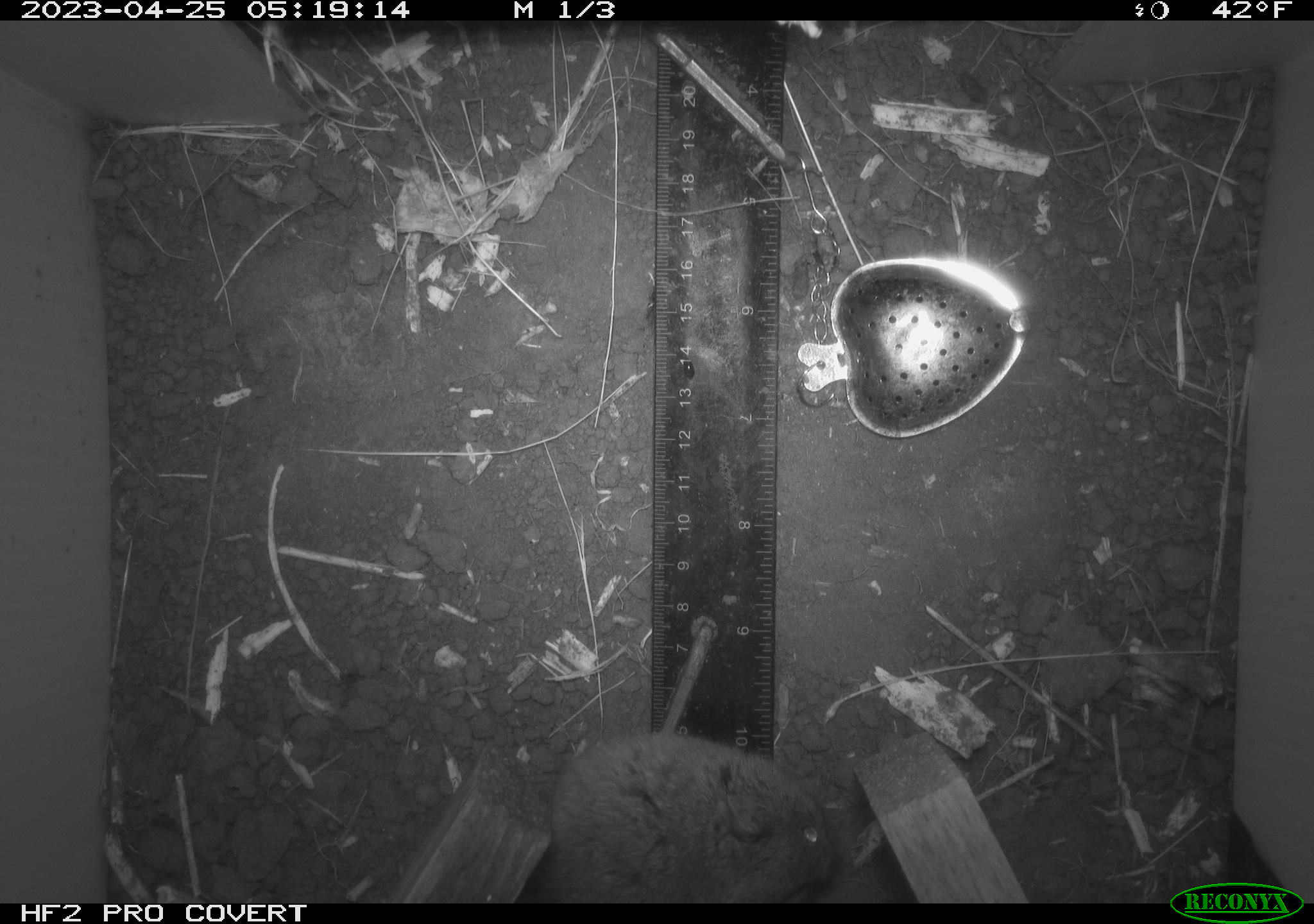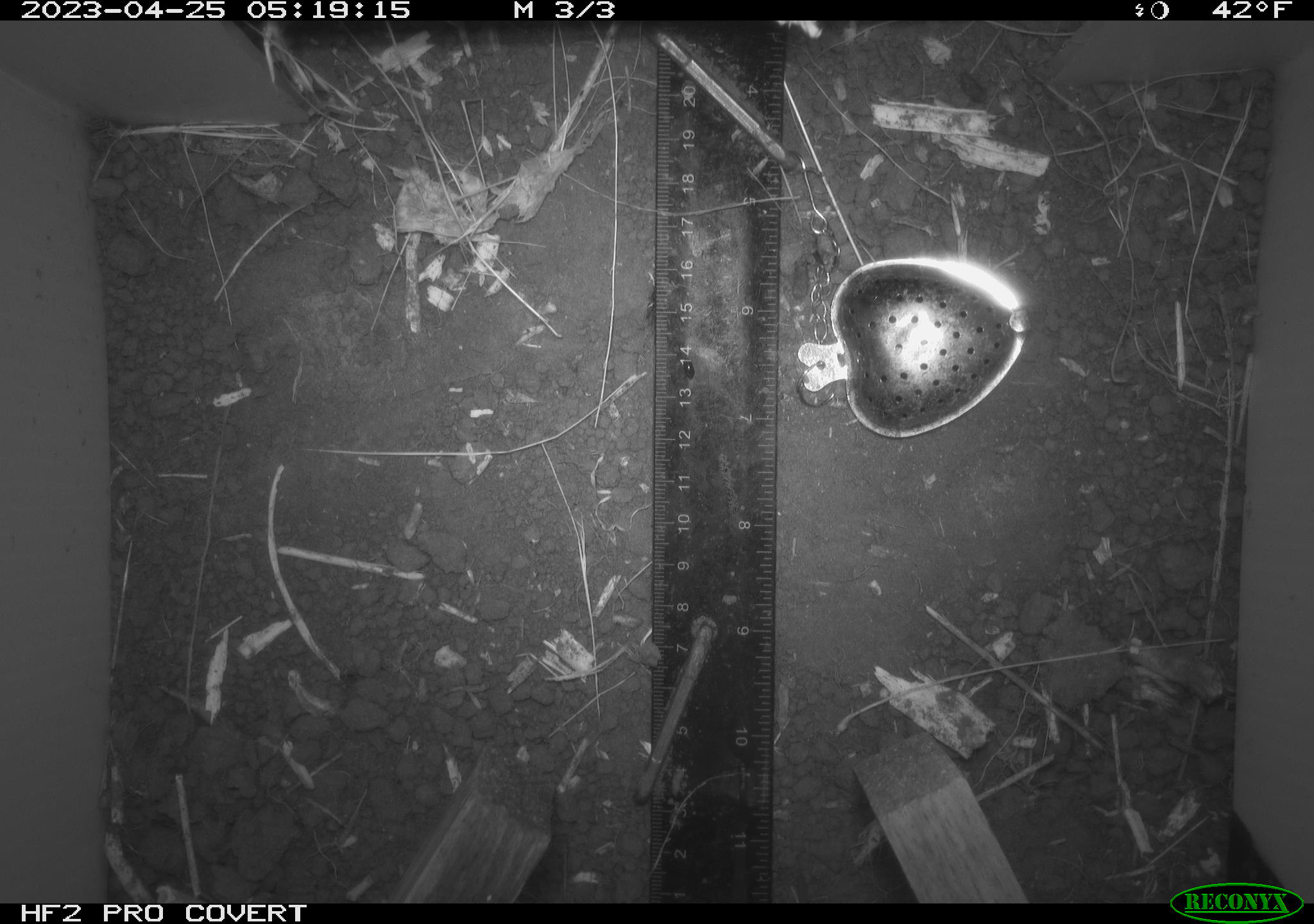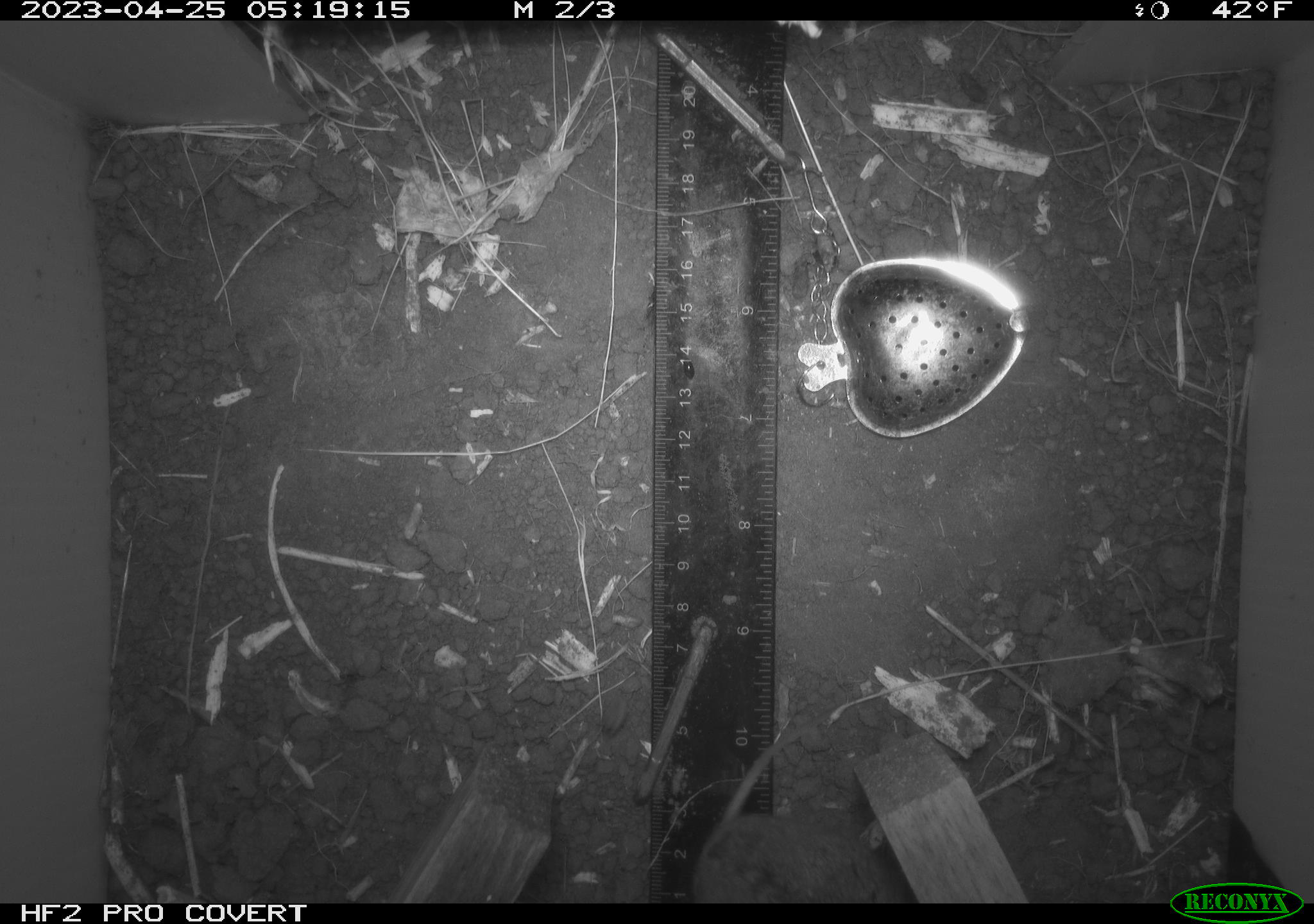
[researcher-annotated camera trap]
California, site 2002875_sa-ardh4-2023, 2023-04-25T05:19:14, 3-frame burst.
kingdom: Animalia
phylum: Chordata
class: Mammalia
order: Rodentia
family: Cricetidae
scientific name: Arvicolinae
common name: voles, lemmings, and muskrats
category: arvicolinae subfamily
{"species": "arvicolinae subfamily (voles, lemmings, and muskrats) (Arvicolinae)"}